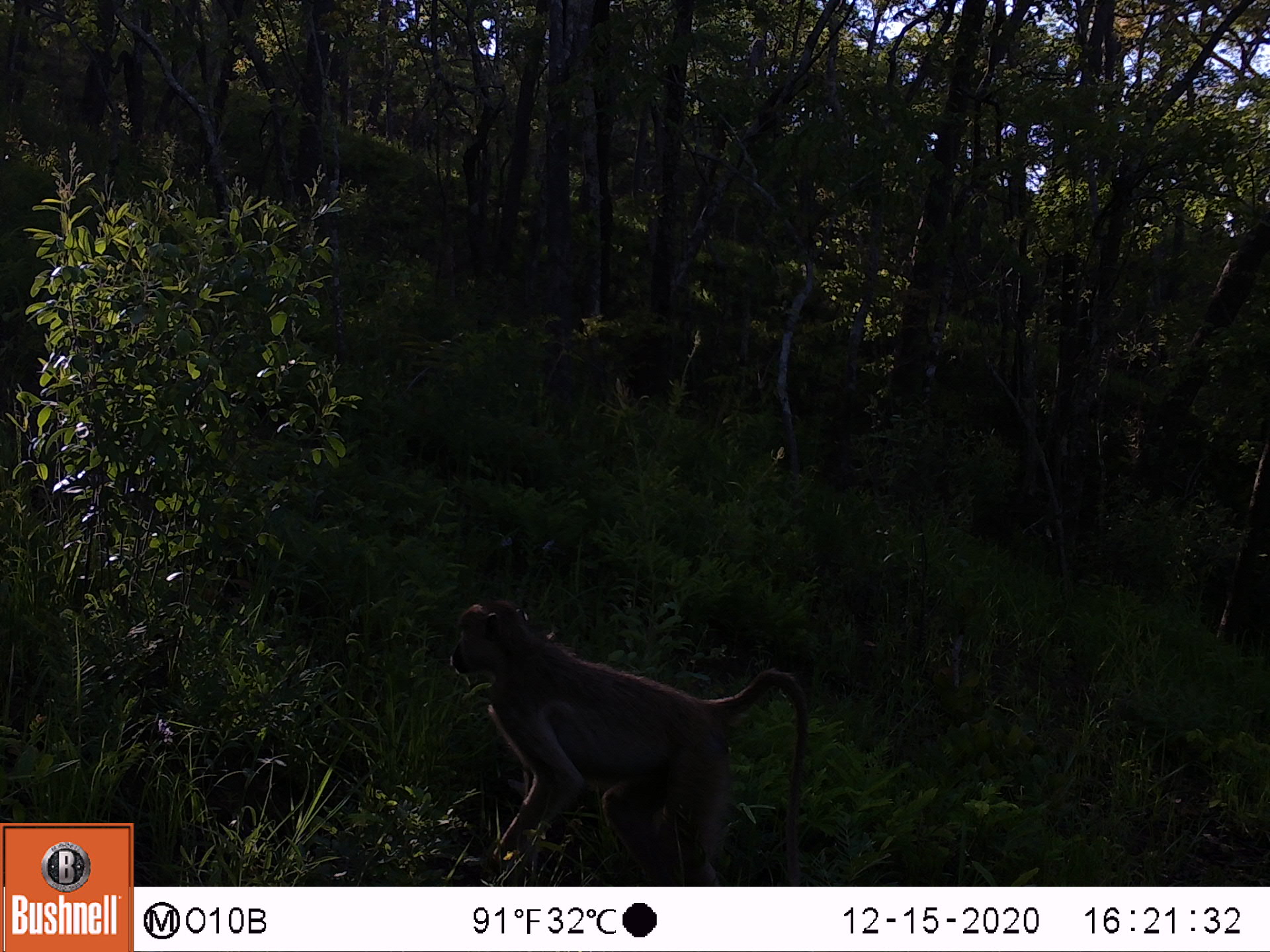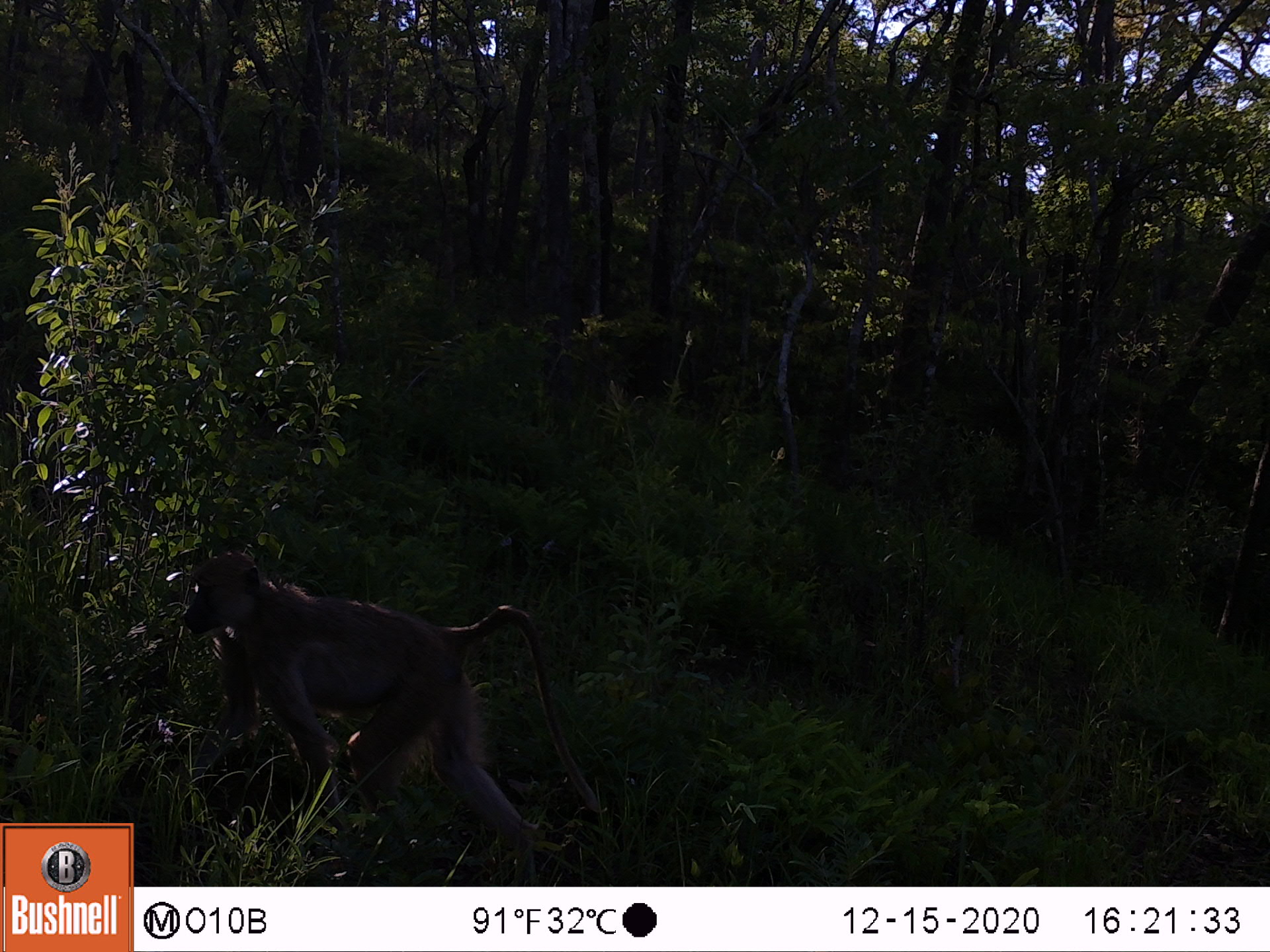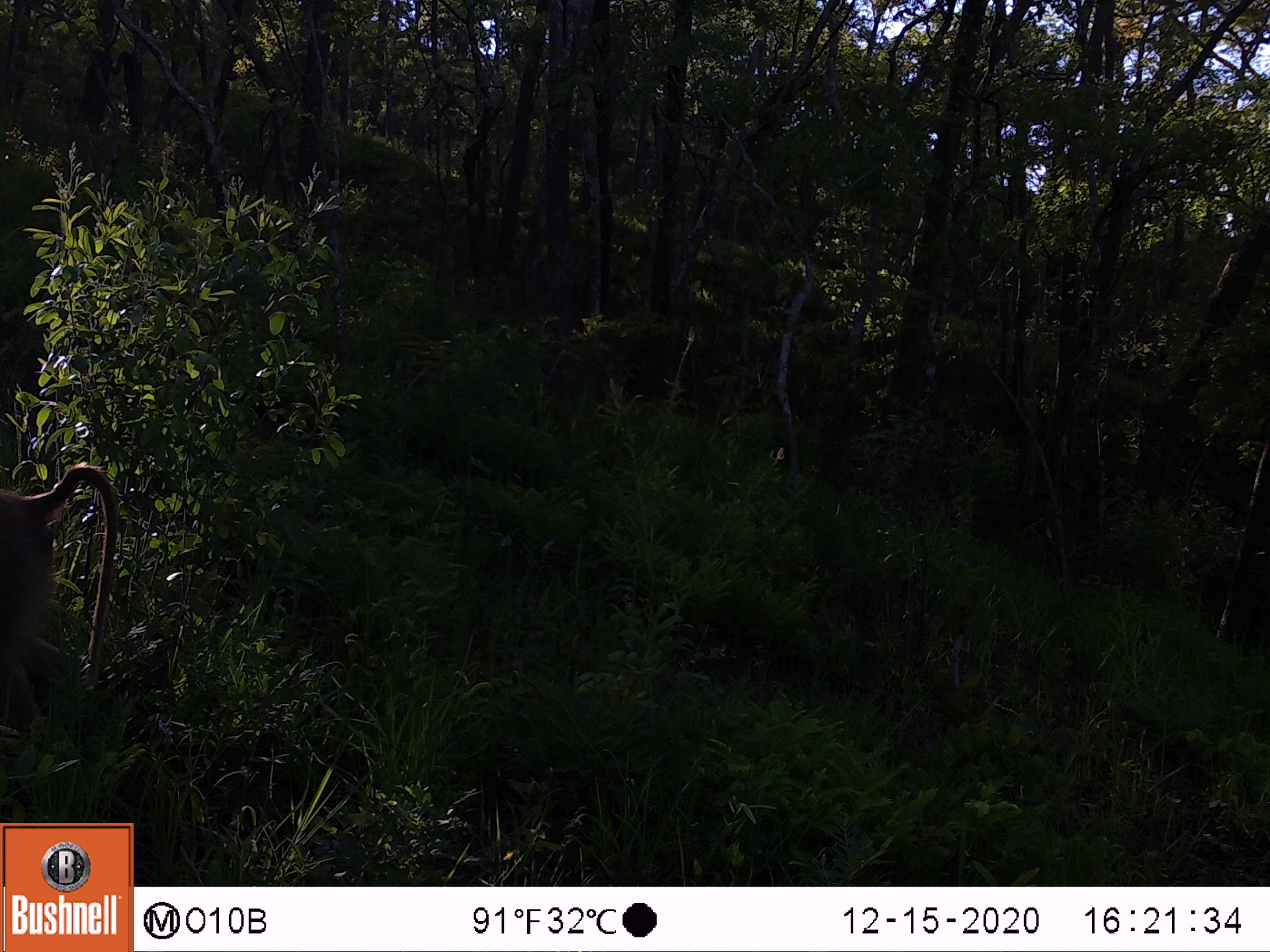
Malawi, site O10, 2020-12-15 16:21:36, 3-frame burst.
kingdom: Animalia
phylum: Chordata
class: Mammalia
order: Primates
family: Cercopithecidae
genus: Papio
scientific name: Papio cynocephalus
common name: yellow baboon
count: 1